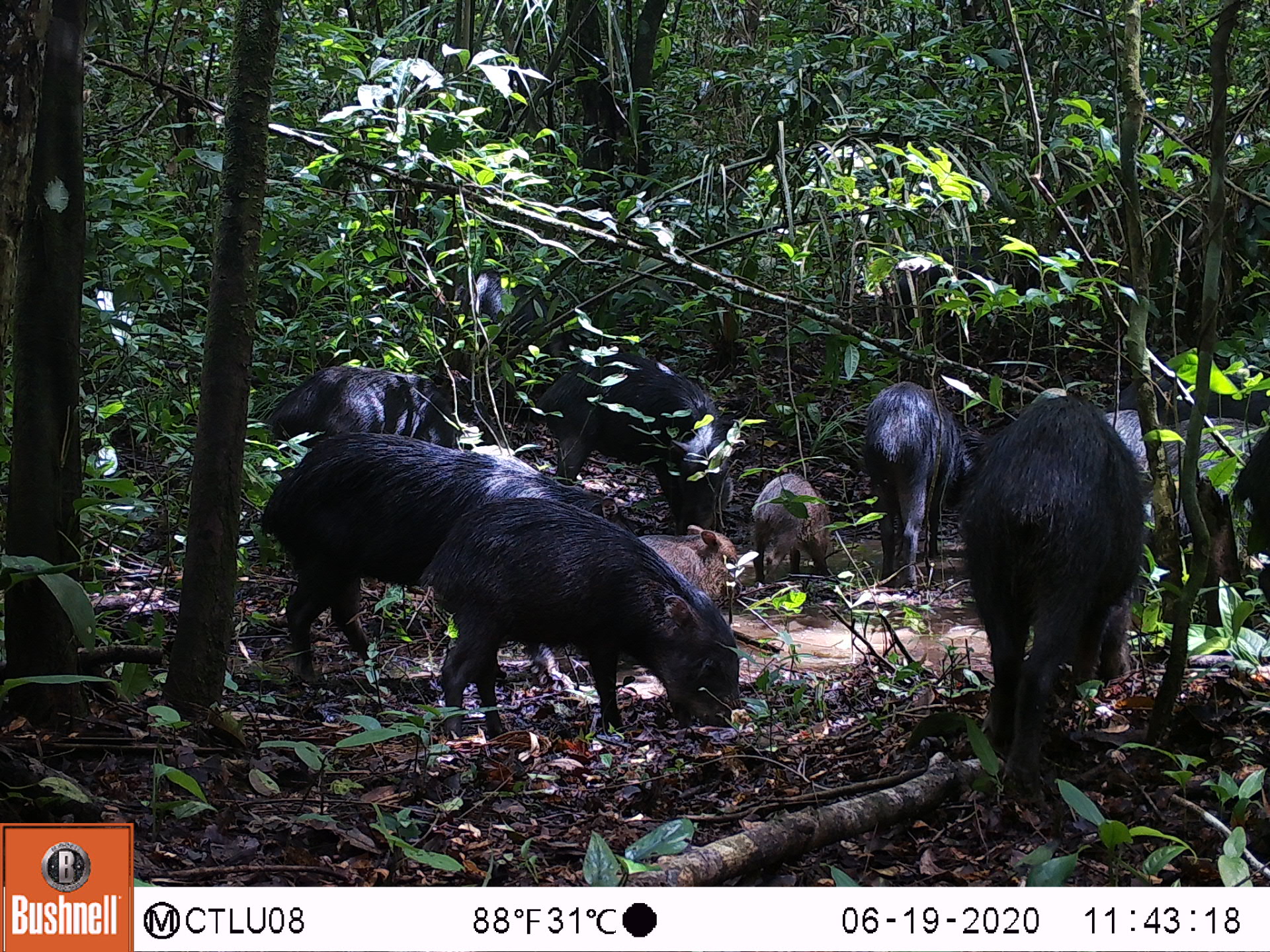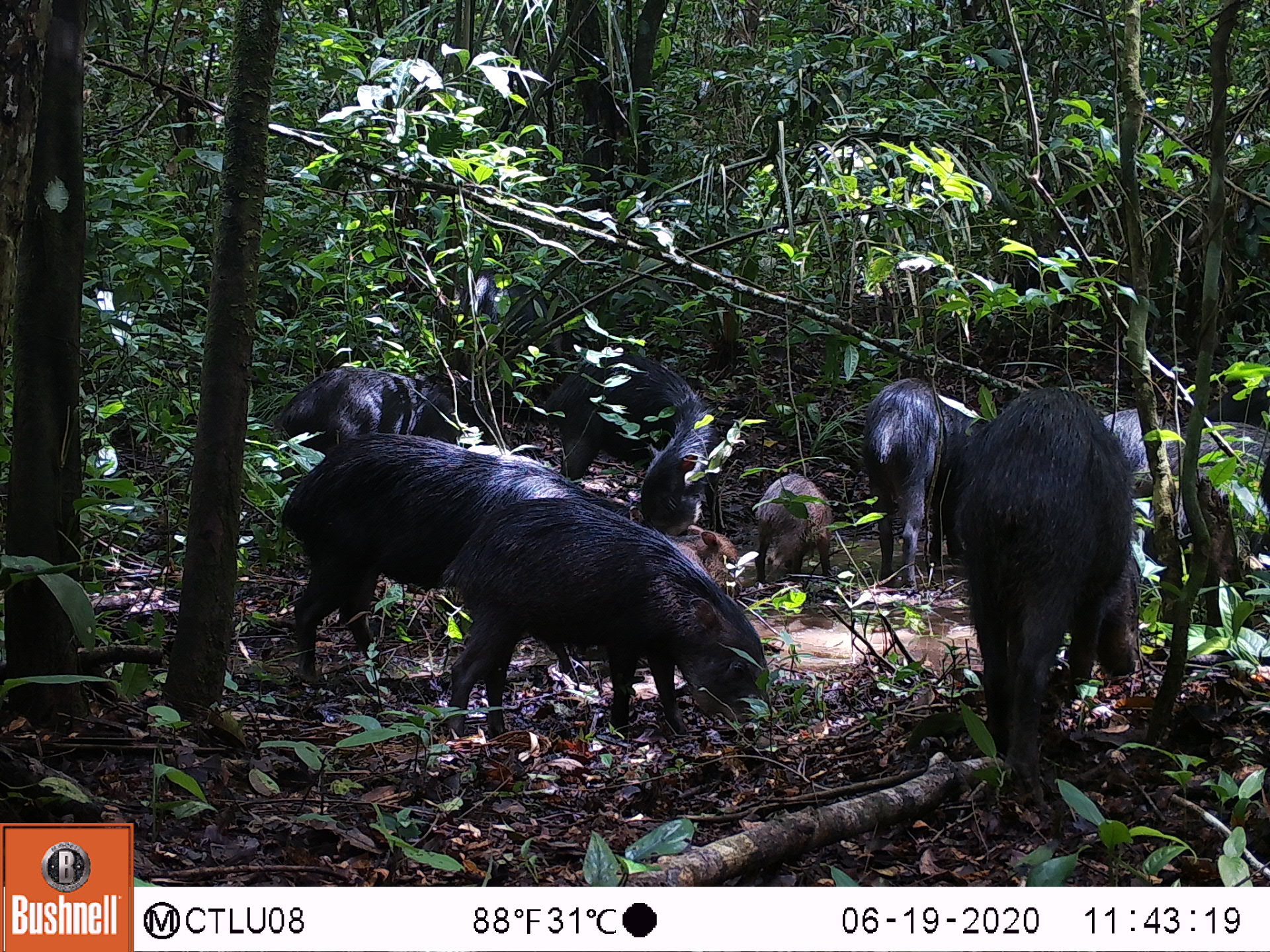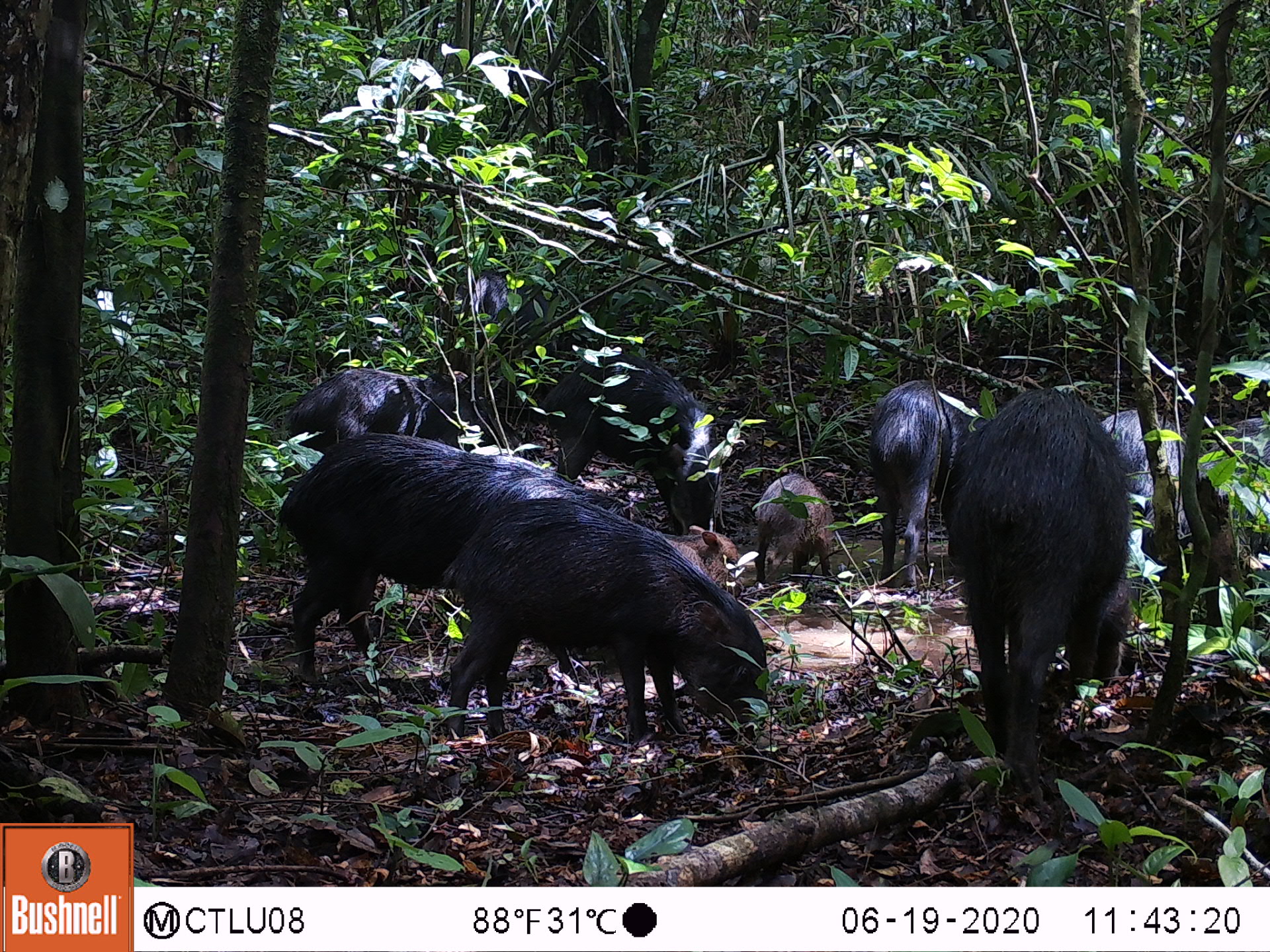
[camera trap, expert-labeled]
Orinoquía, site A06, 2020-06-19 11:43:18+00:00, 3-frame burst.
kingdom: Animalia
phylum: Chordata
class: Mammalia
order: Artiodactyla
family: Tayassuidae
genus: Tayassu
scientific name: Tayassu pecari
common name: white-lipped peccary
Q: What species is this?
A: White-lipped peccary (Tayassu pecari).